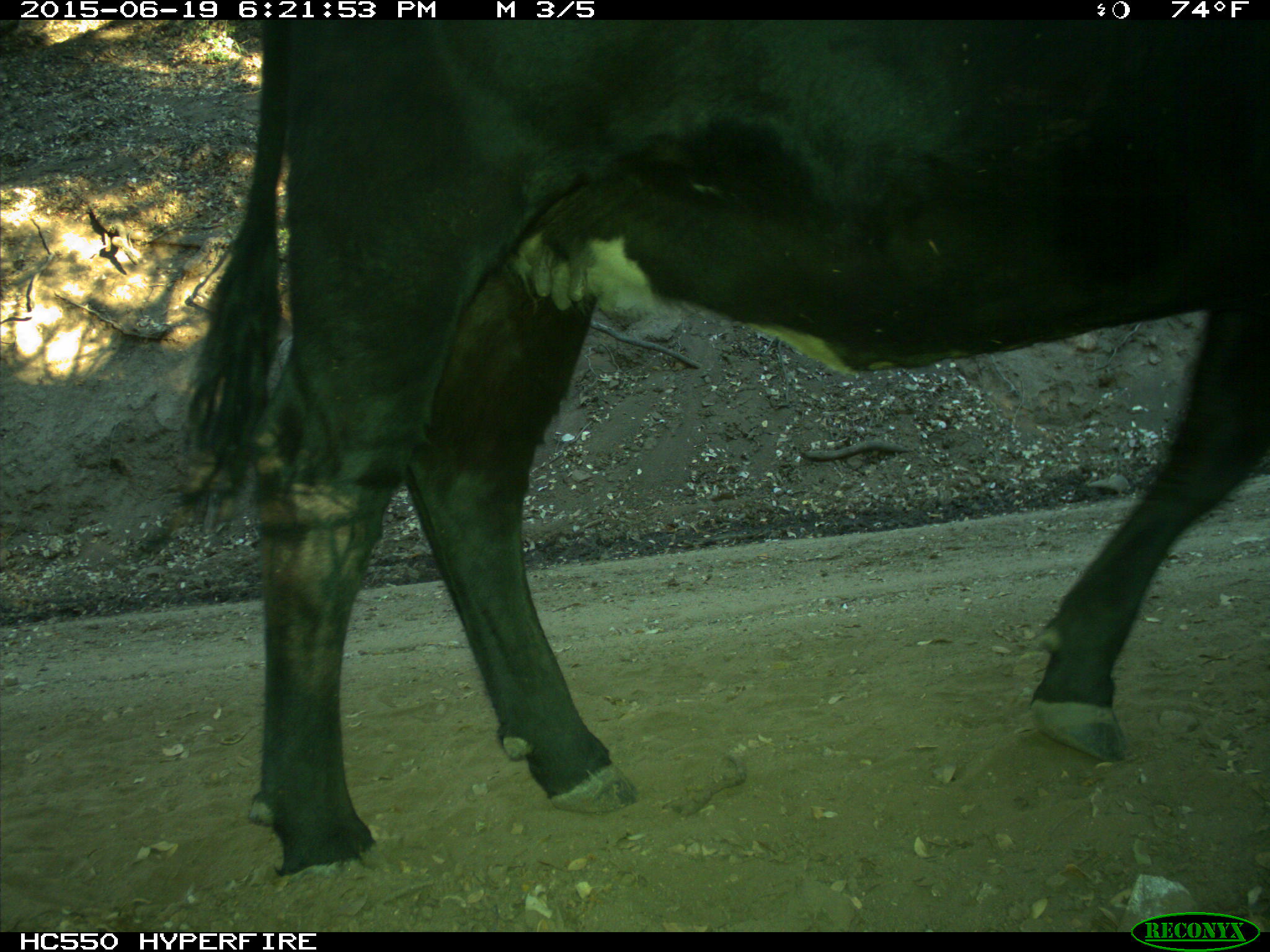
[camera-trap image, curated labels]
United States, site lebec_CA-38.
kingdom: Animalia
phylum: Chordata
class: Mammalia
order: Artiodactyla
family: Bovidae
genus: Bos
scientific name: Bos taurus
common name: domestic cow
Bos taurus (domestic cow).